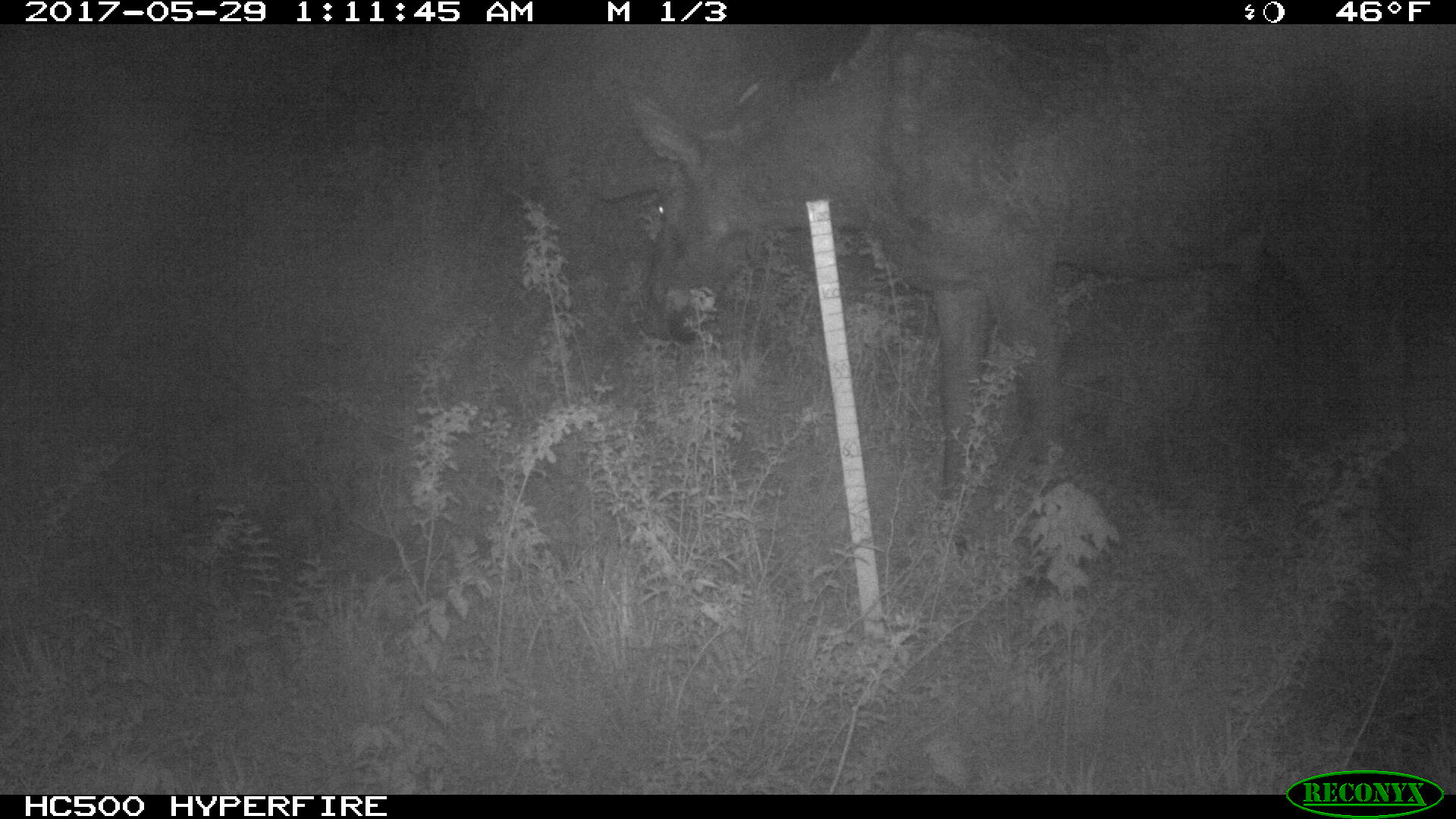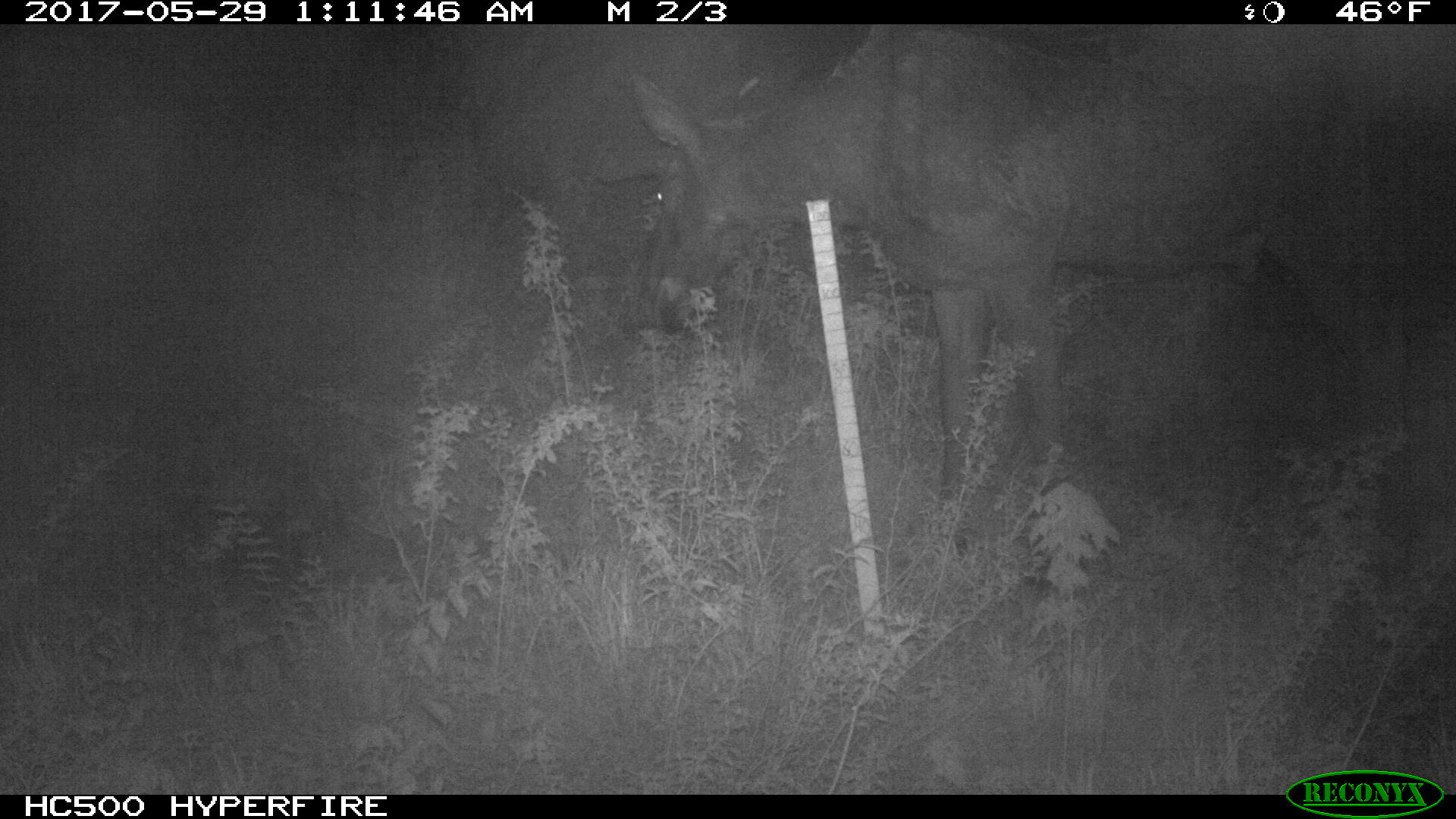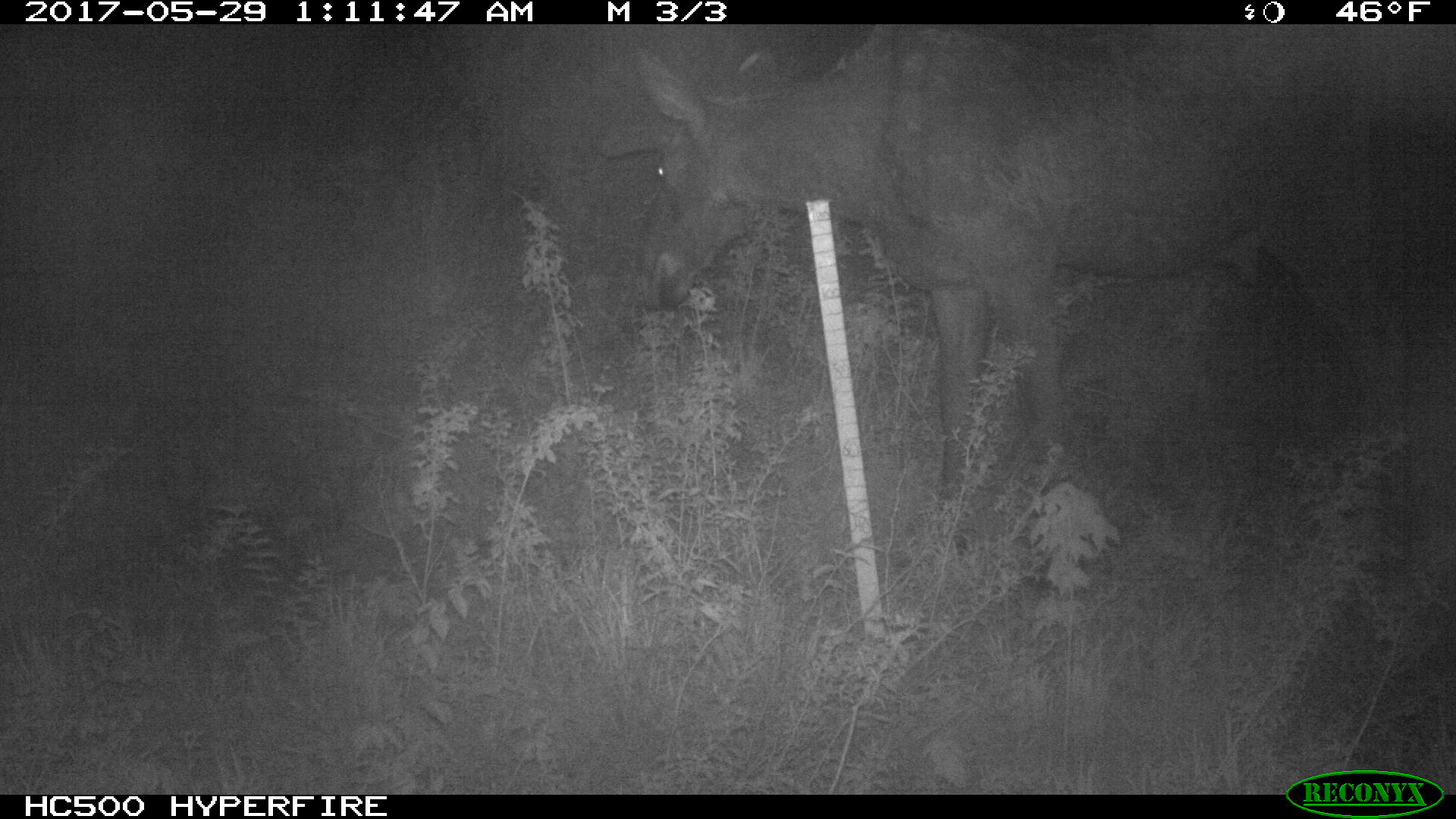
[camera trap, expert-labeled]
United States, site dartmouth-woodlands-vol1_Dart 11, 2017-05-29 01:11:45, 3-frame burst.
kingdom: Animalia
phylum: Chordata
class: Mammalia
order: Artiodactyla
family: Cervidae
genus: Alces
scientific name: Alces alces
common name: moose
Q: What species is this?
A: Moose (Alces alces).